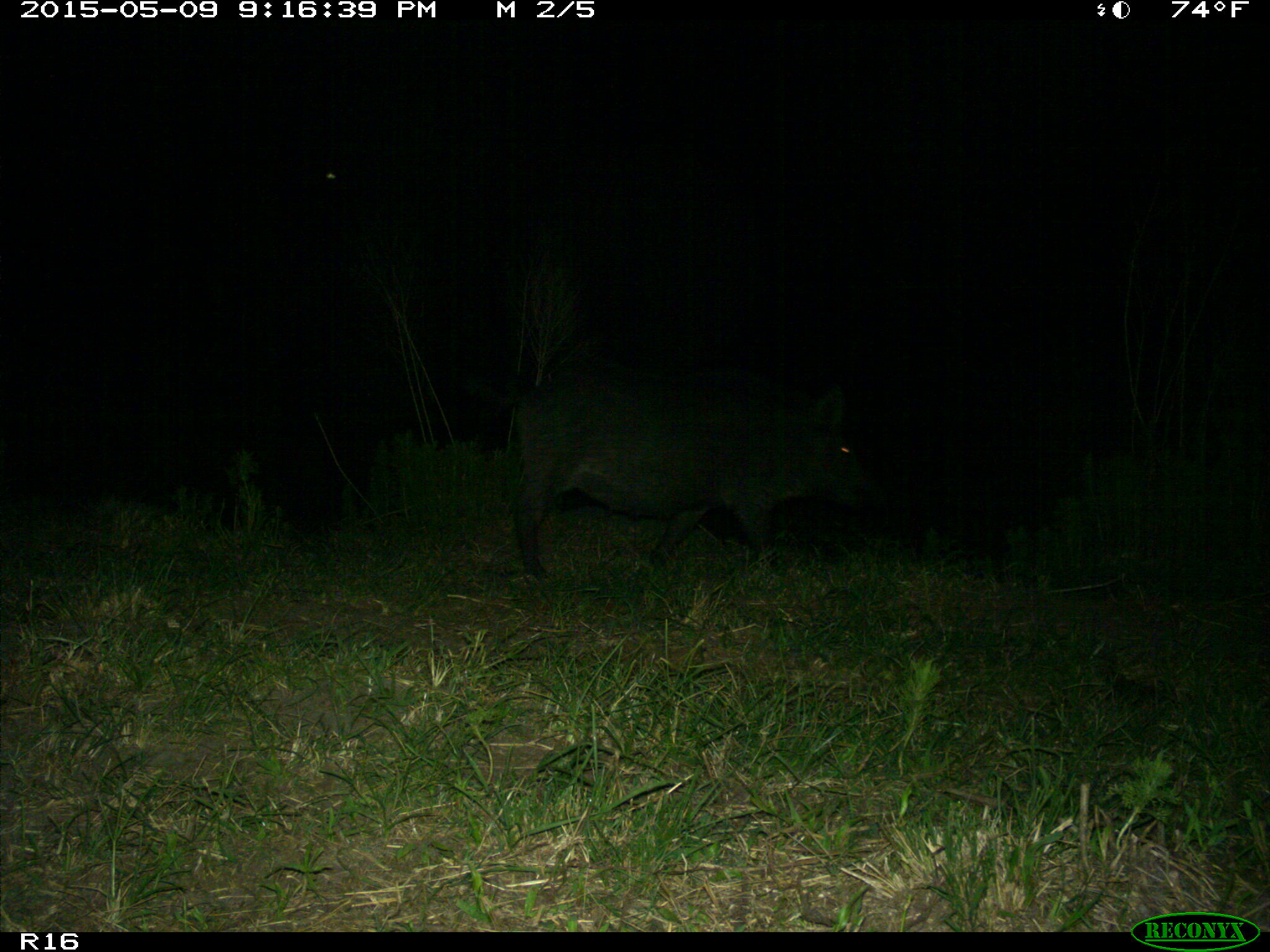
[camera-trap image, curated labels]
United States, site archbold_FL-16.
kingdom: Animalia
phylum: Chordata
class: Mammalia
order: Artiodactyla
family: Suidae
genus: Sus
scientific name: Sus scrofa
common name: wild boar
Sus scrofa (wild boar).